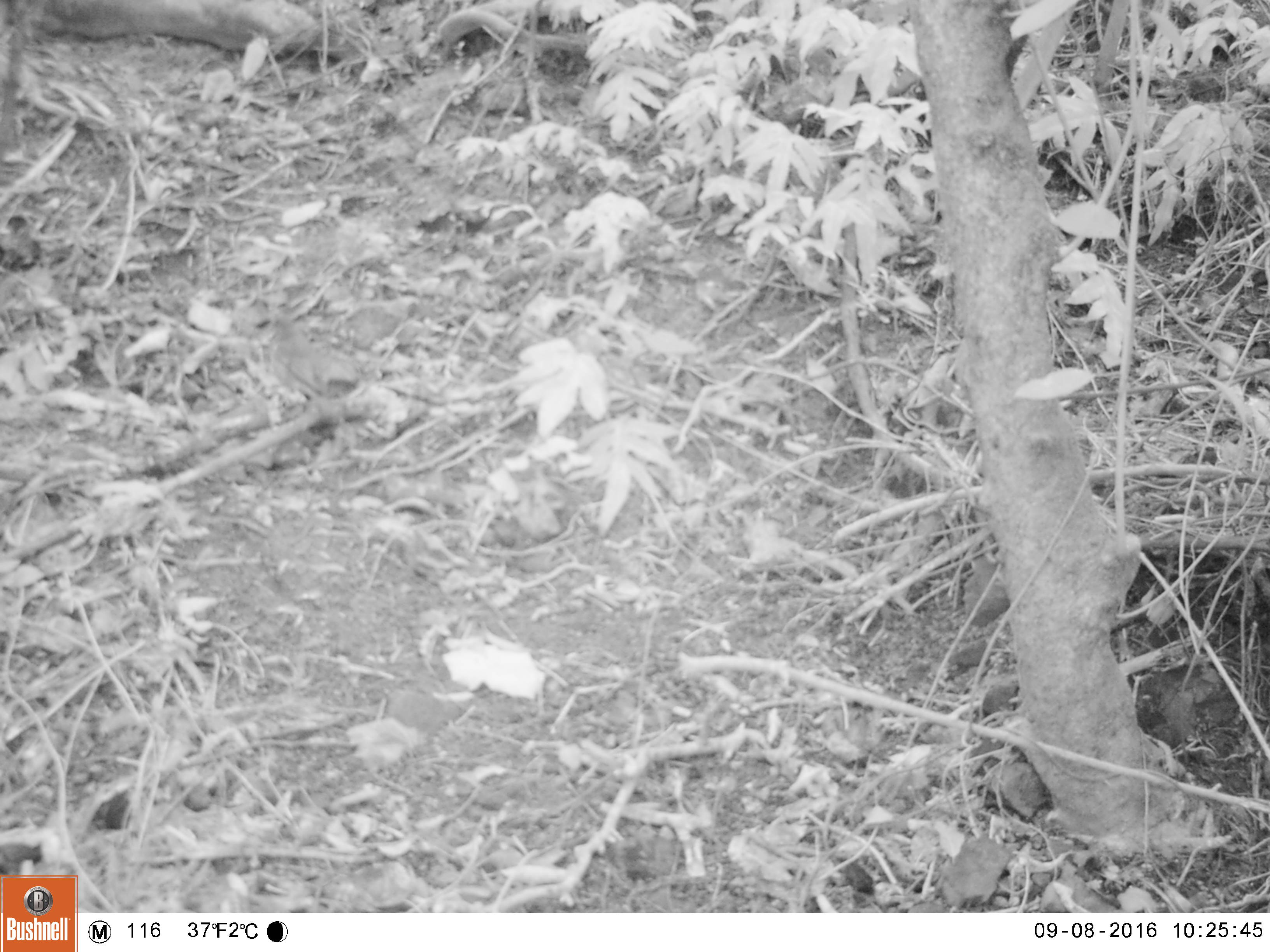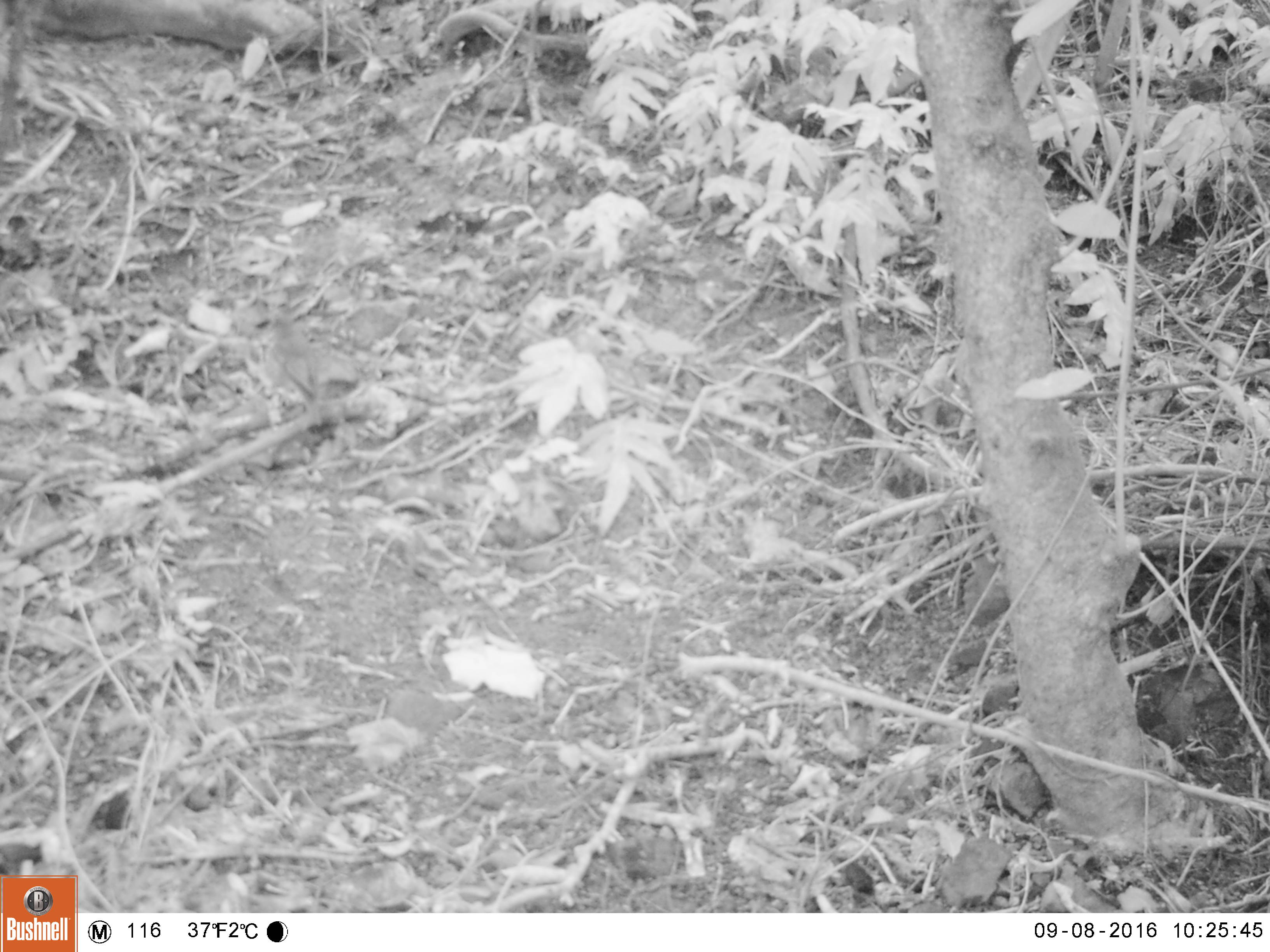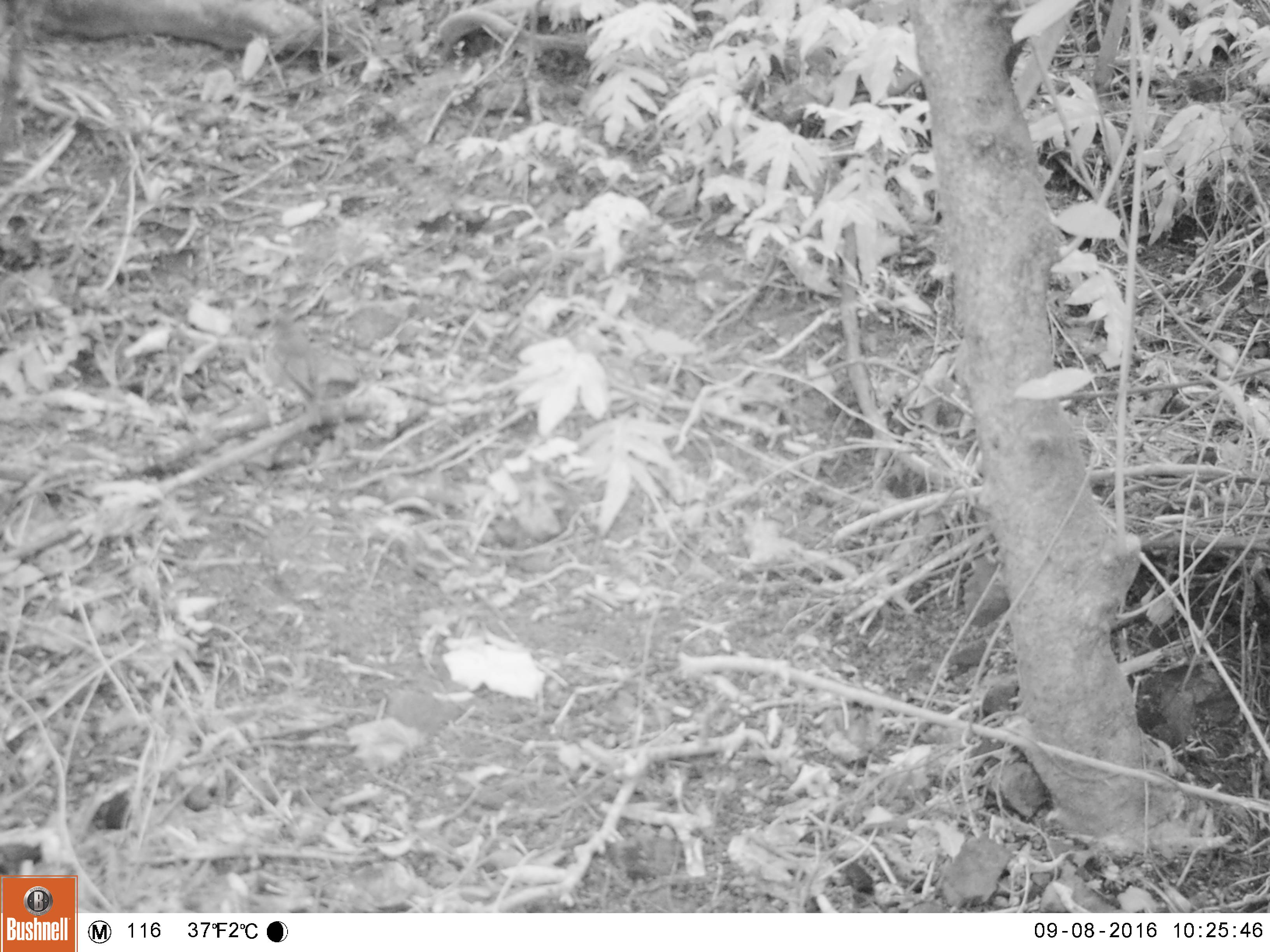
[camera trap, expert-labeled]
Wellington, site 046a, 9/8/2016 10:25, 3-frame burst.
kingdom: Animalia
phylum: Chordata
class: Aves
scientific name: Aves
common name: bird